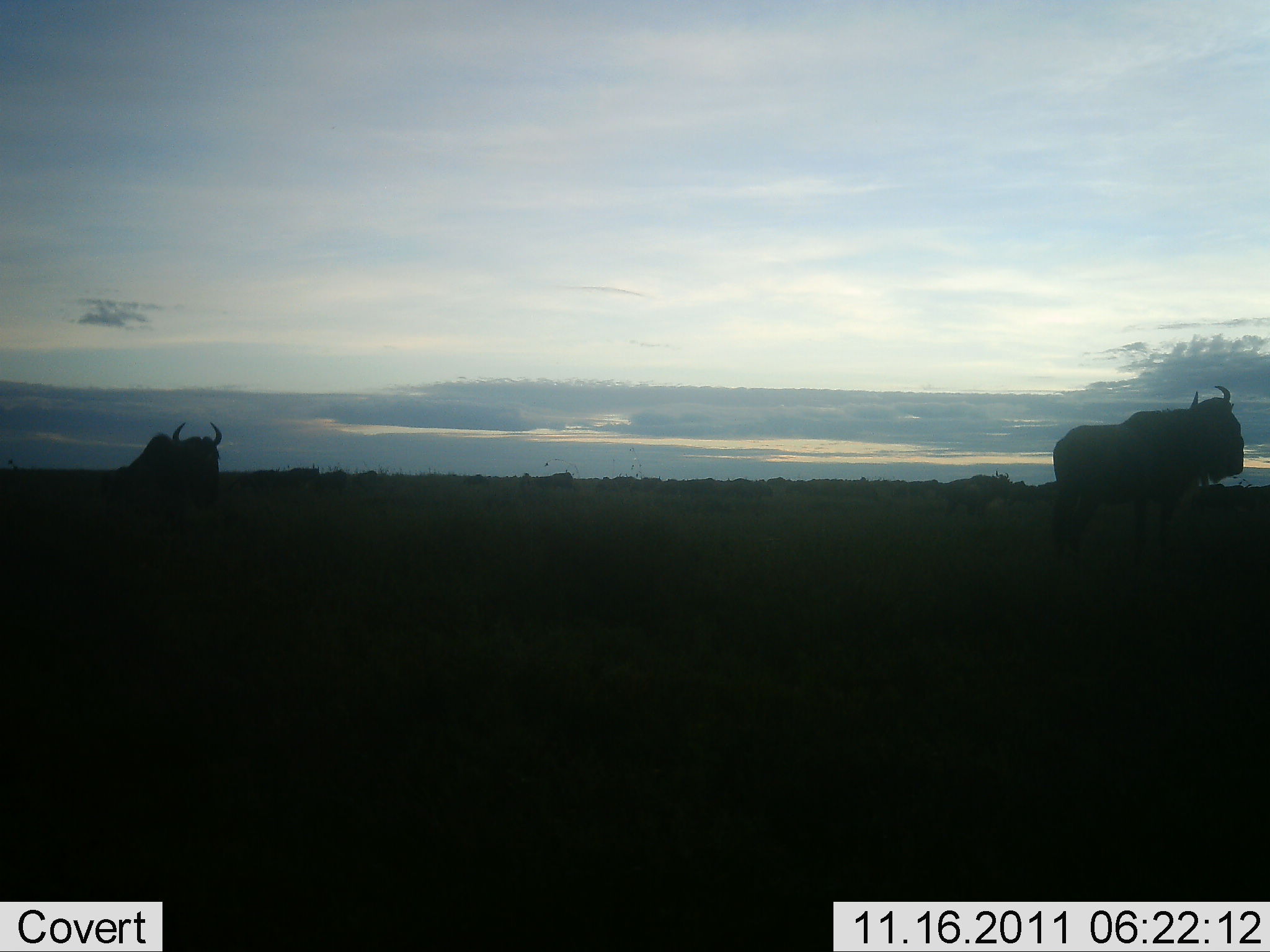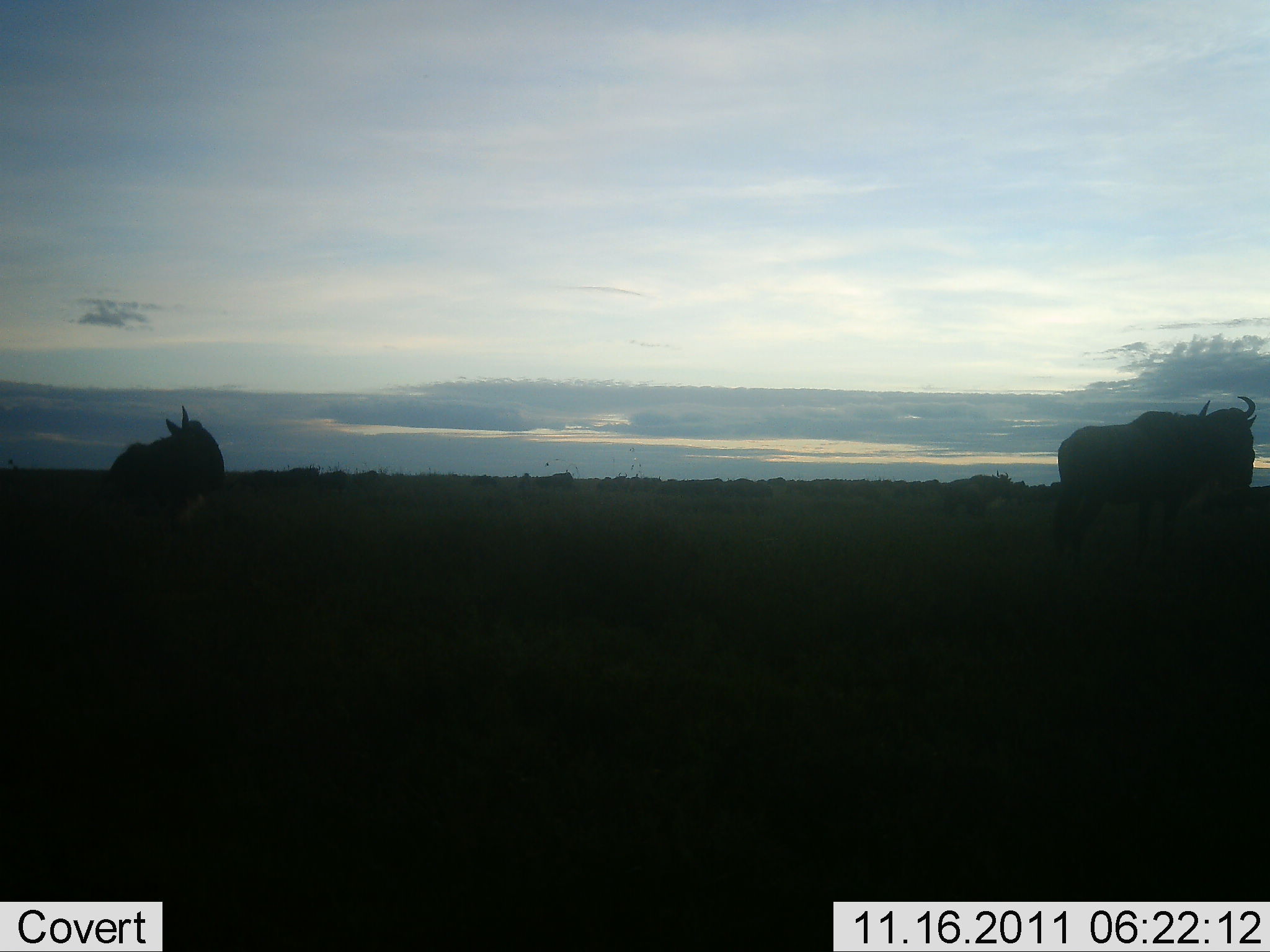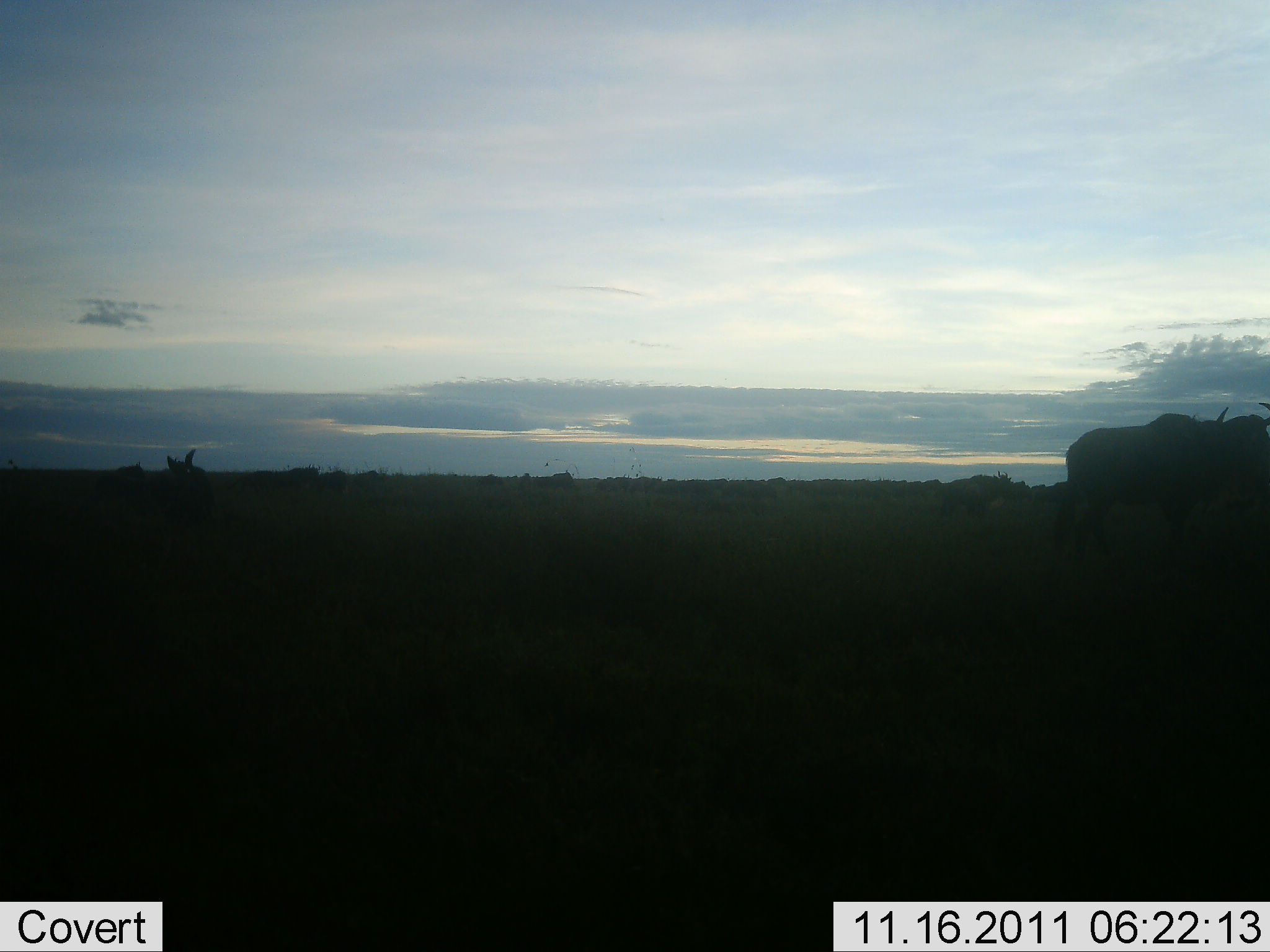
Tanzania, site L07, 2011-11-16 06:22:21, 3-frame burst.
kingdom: Animalia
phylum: Chordata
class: Mammalia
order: Artiodactyla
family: Bovidae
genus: Connochaetes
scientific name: Connochaetes taurinus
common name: blue wildebeest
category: wildebeest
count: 2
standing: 58%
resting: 17%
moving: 50%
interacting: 8%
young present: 8%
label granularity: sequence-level